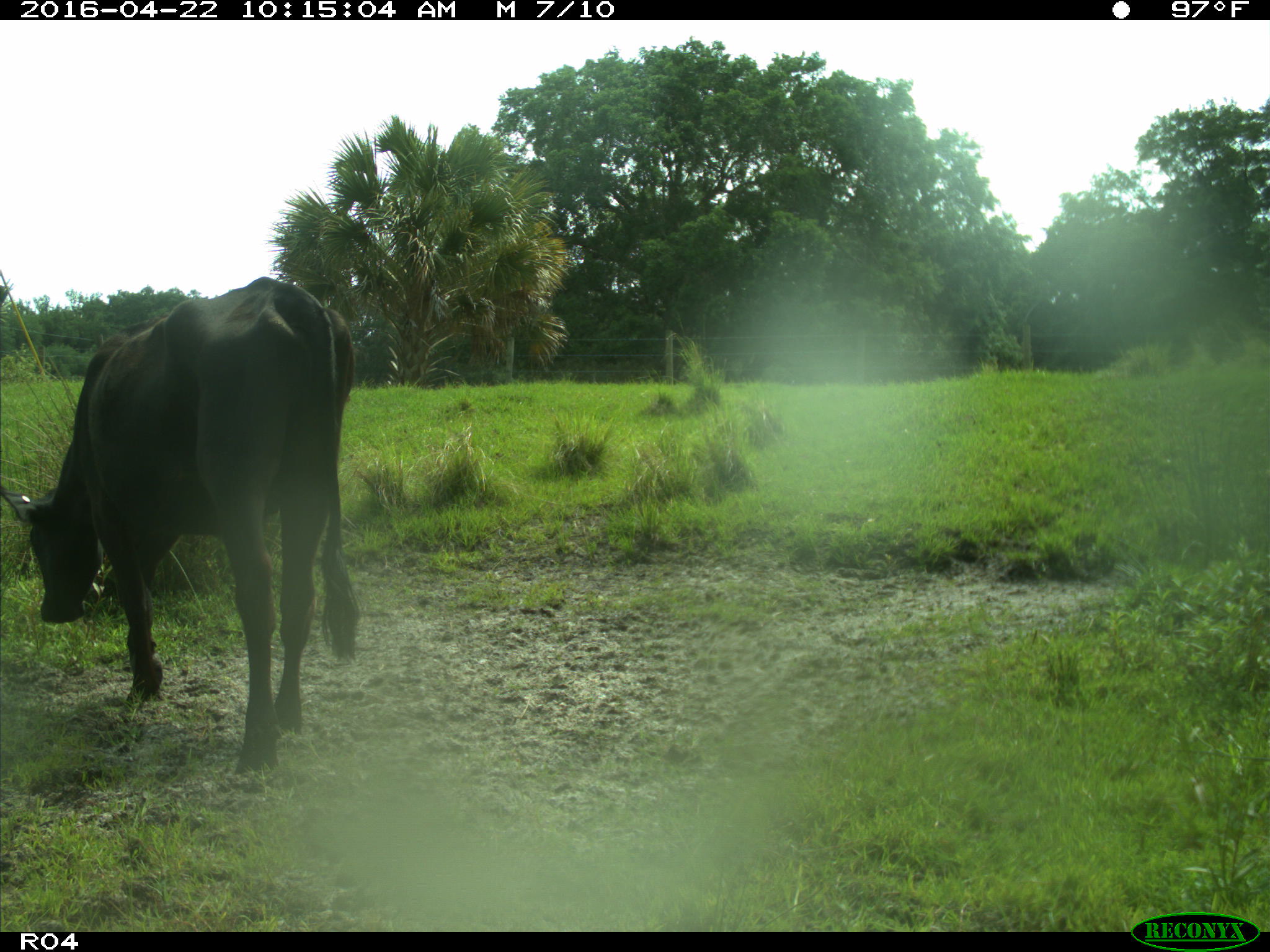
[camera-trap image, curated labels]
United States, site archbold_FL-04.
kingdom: Animalia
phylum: Chordata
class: Mammalia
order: Artiodactyla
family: Bovidae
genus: Bos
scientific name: Bos taurus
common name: domestic cow